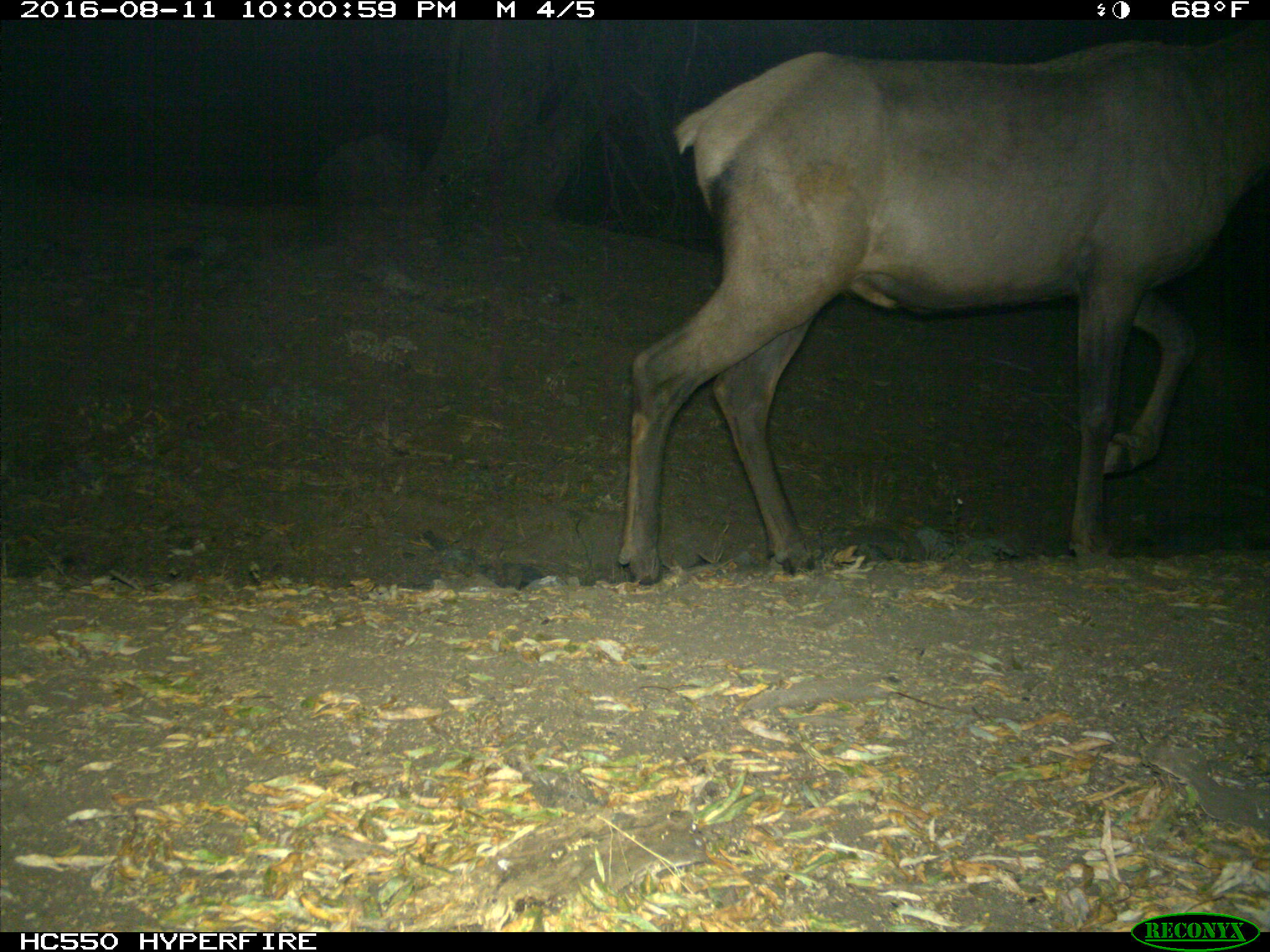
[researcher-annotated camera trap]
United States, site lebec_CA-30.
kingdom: Animalia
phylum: Chordata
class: Mammalia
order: Artiodactyla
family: Cervidae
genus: Cervus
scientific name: Cervus canadensis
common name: elk